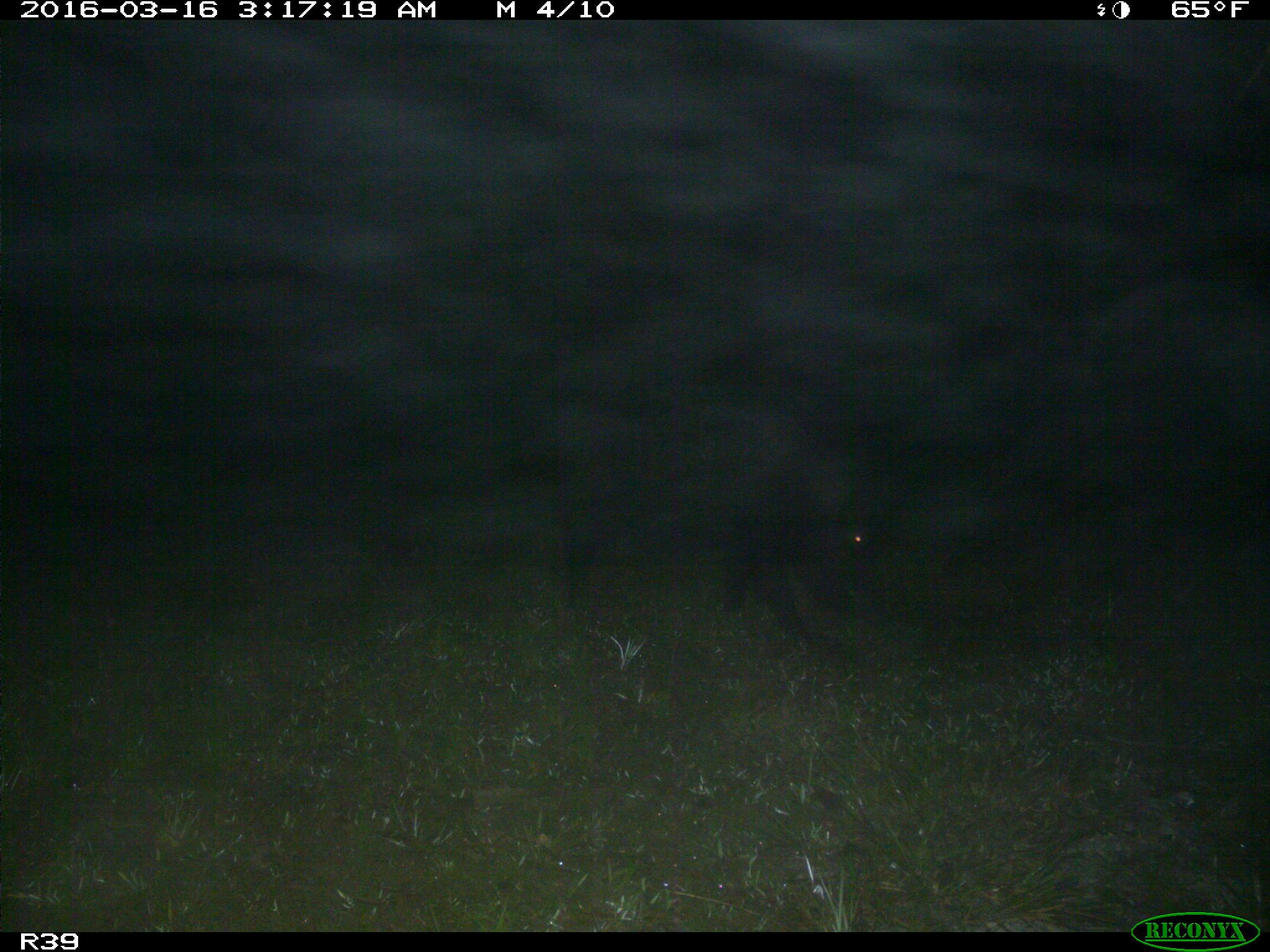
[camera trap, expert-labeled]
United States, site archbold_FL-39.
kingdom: Animalia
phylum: Chordata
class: Mammalia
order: Artiodactyla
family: Suidae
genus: Sus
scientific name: Sus scrofa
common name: wild boar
Sus scrofa (wild boar).